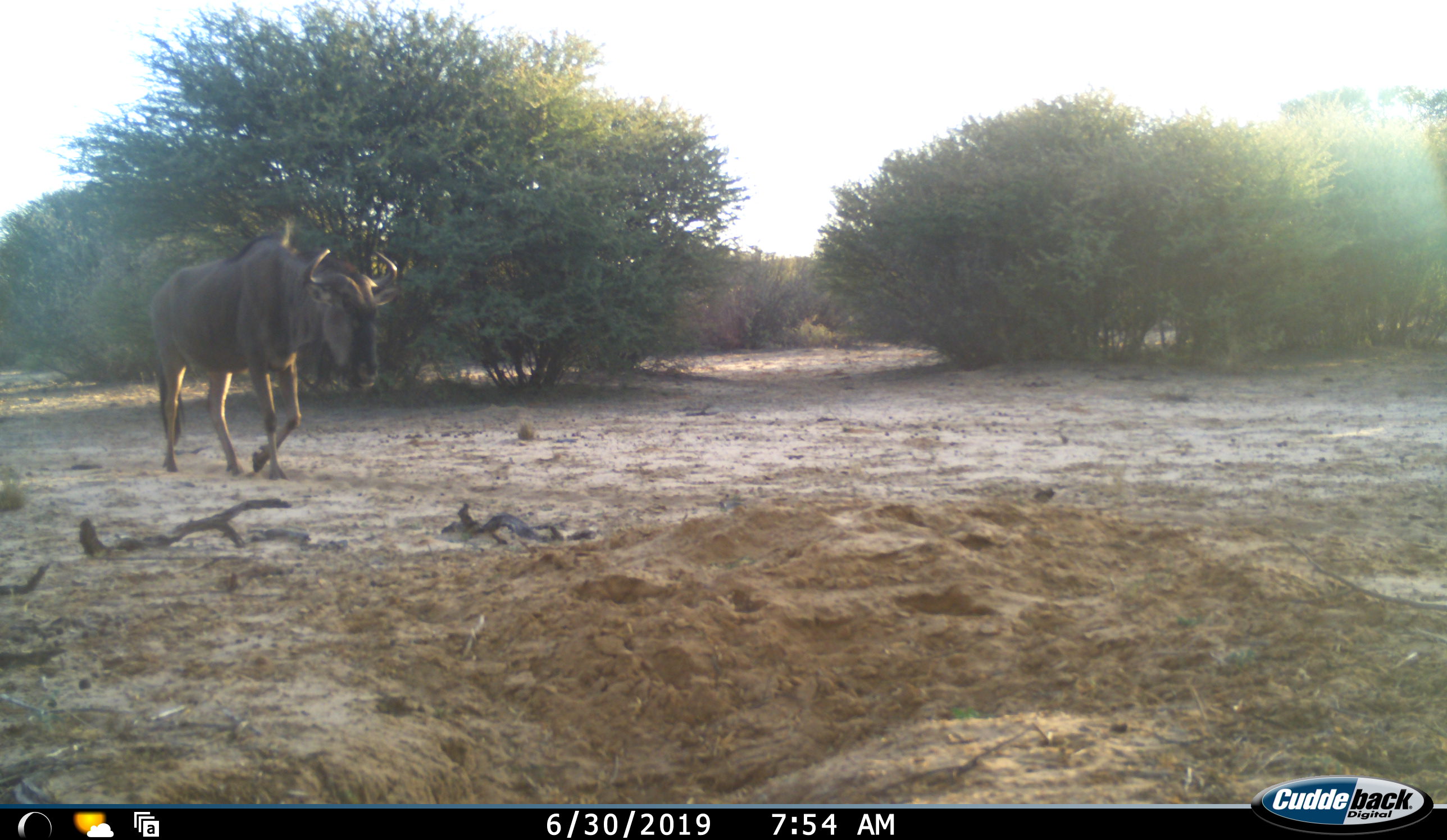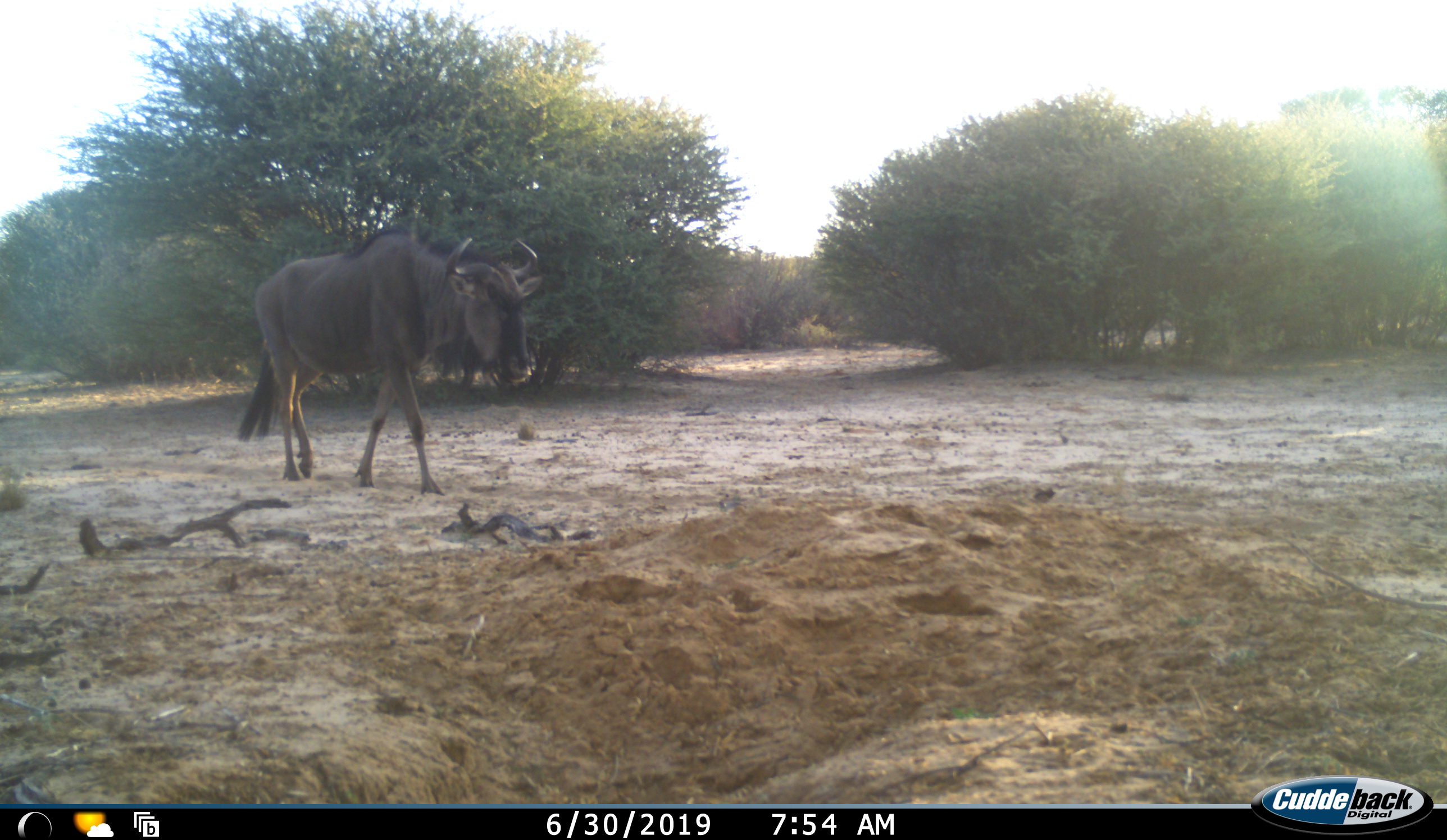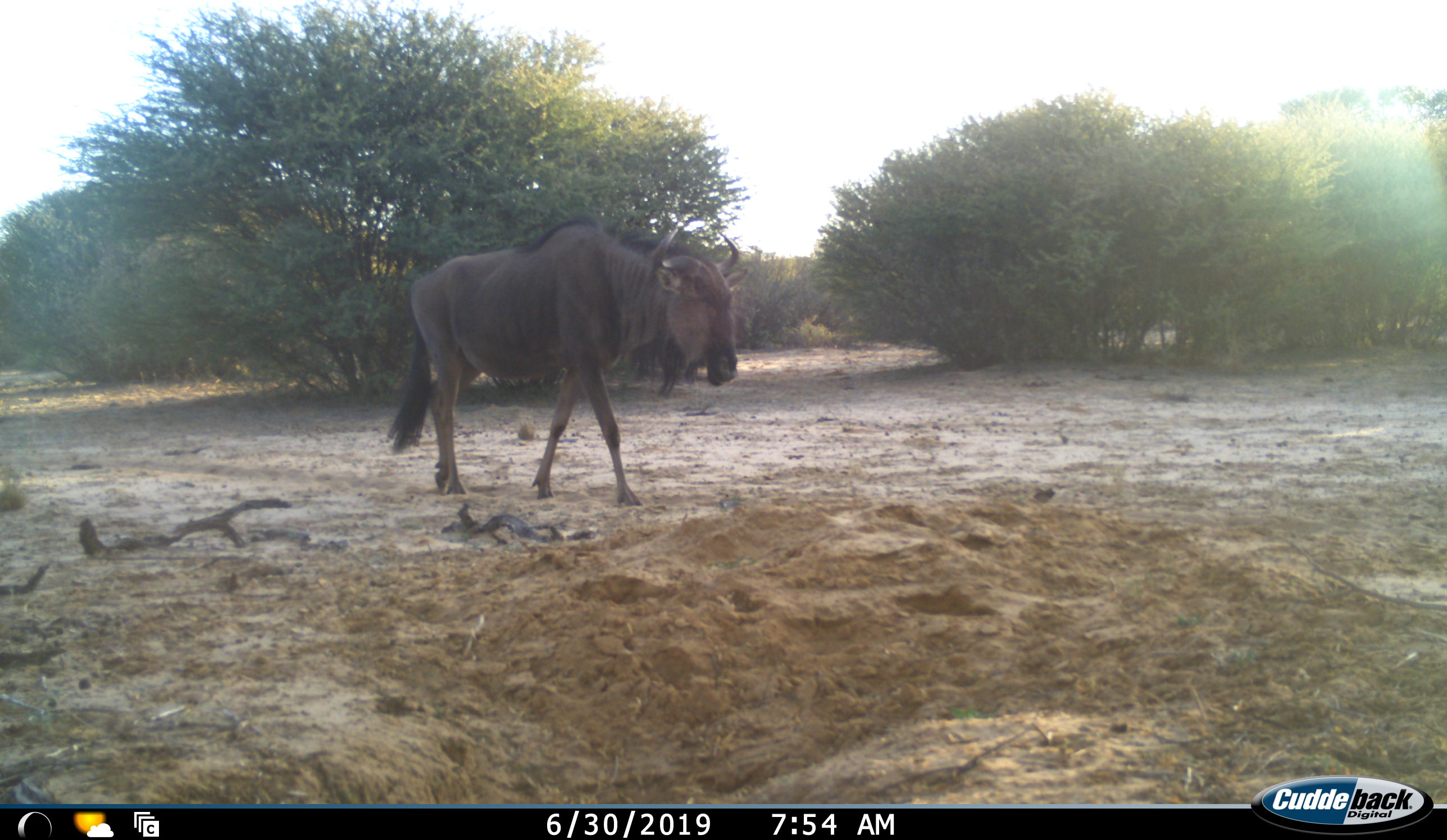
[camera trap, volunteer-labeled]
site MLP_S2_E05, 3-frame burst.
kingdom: Animalia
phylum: Chordata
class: Mammalia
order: Artiodactyla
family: Bovidae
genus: Connochaetes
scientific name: Connochaetes taurinus taurinus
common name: blue wildebeest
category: wildebeestblue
Wildebeestblue (blue wildebeest) (Connochaetes taurinus taurinus), count 1. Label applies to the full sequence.